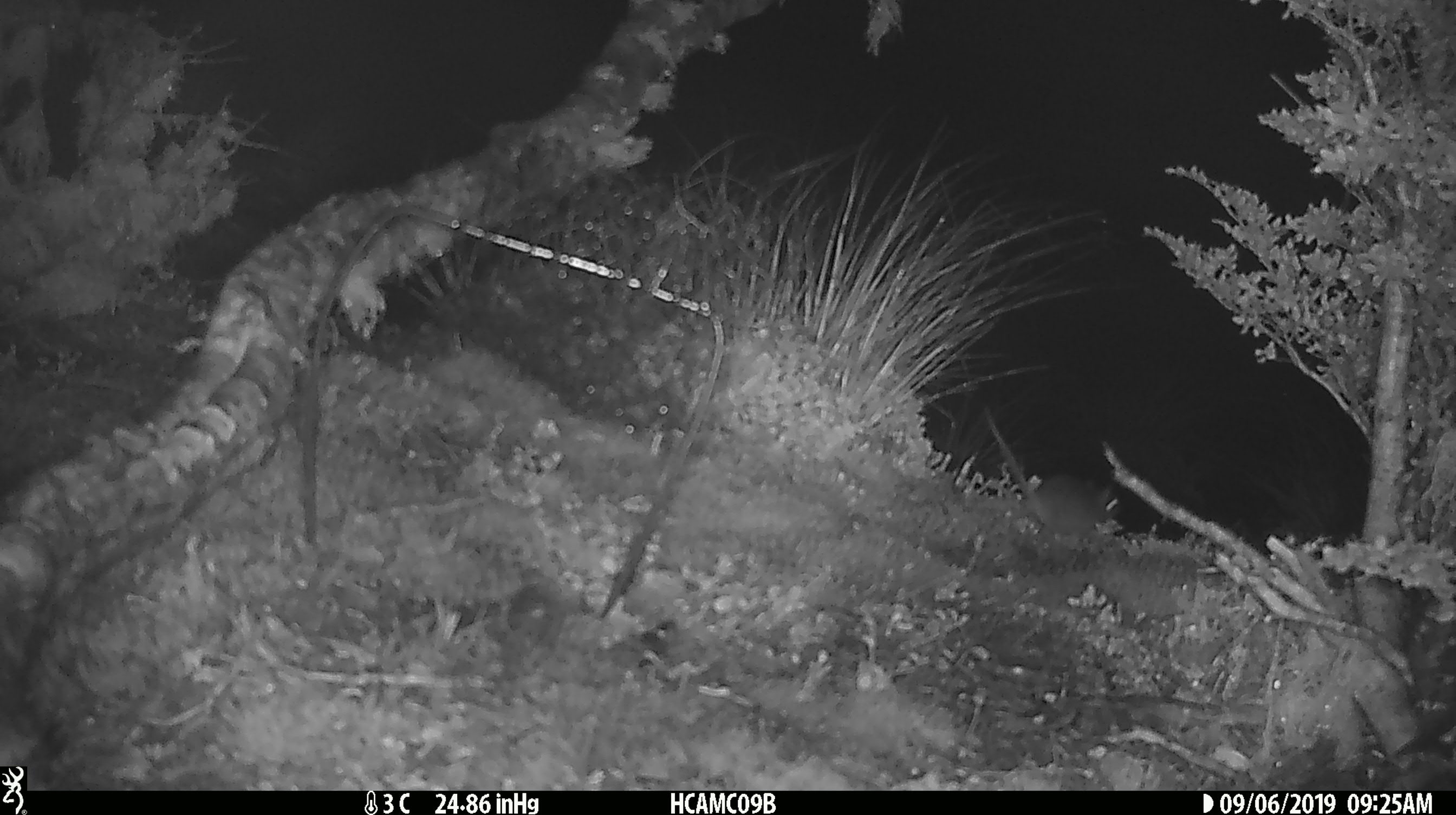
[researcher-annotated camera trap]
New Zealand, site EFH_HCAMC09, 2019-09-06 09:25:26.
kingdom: Animalia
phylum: Chordata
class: Mammalia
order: Rodentia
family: Muridae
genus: Mus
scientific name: Mus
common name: mouse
Mouse (Mus).